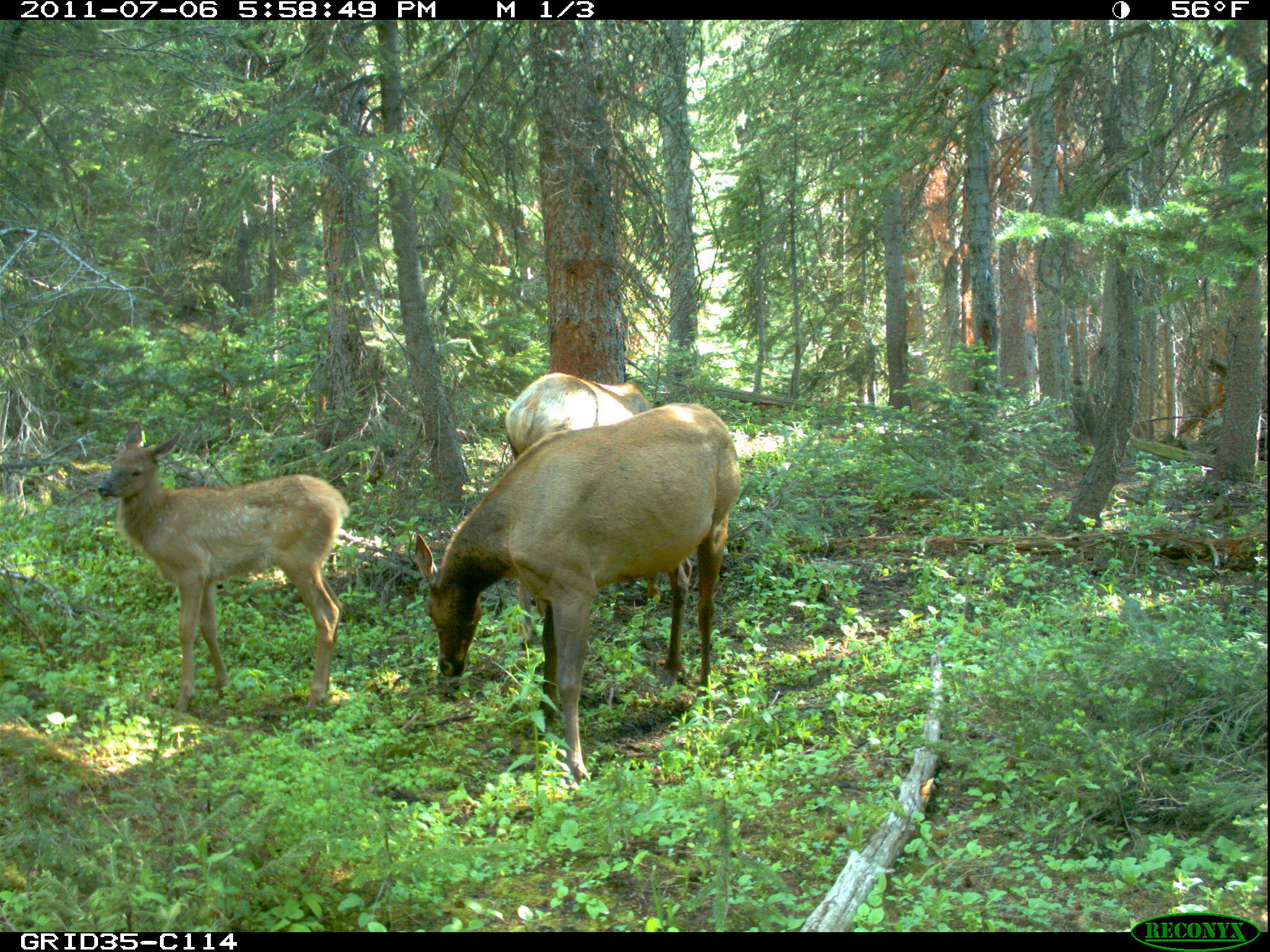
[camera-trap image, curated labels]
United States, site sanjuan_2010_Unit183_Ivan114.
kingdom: Animalia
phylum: Chordata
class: Mammalia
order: Artiodactyla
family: Cervidae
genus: Cervus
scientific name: Cervus elaphus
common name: red deer